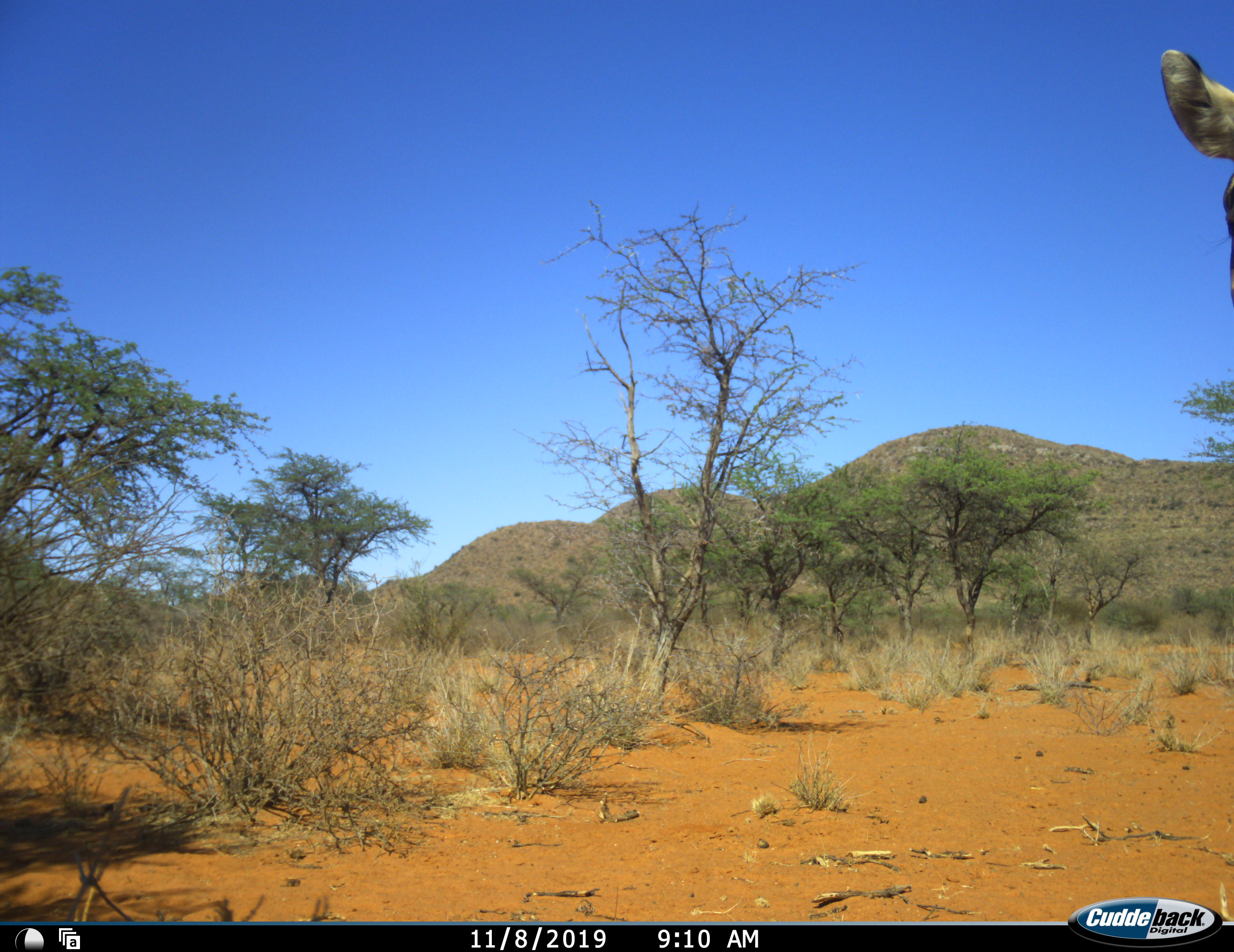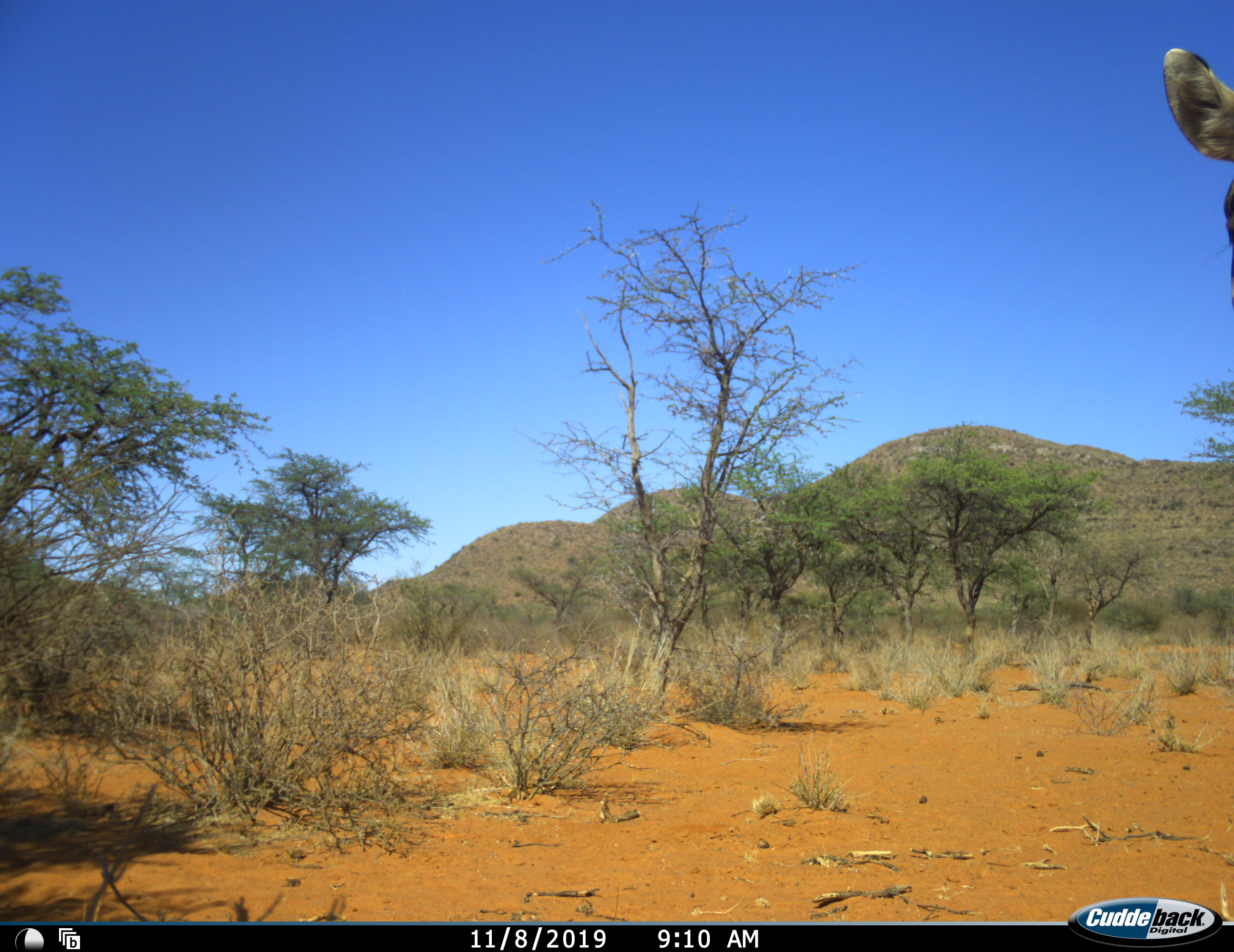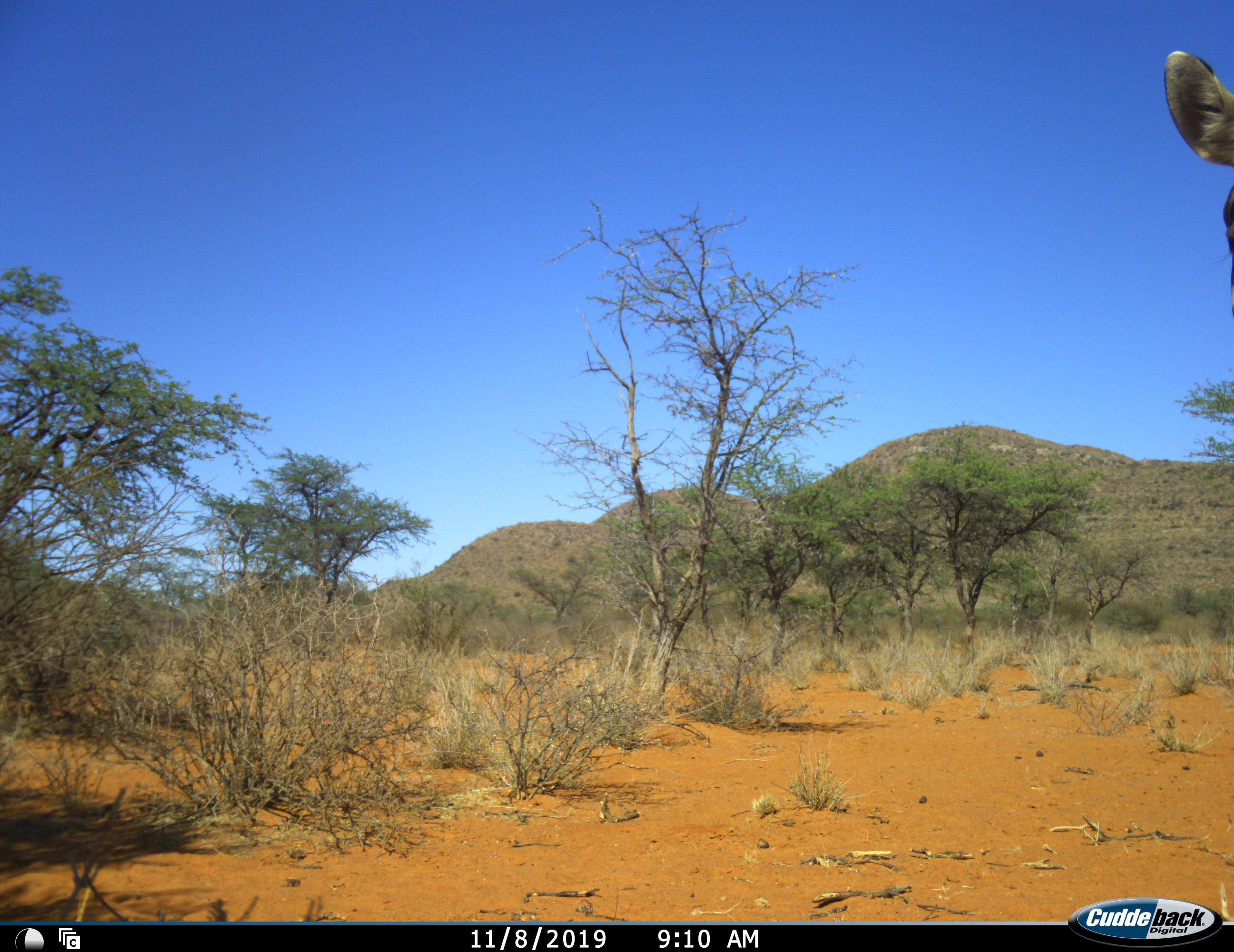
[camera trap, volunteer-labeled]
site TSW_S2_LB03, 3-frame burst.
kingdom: Animalia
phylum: Chordata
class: Mammalia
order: Artiodactyla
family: Giraffidae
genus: Giraffa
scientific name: Giraffa camelopardalis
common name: giraffe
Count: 1.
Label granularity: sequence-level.